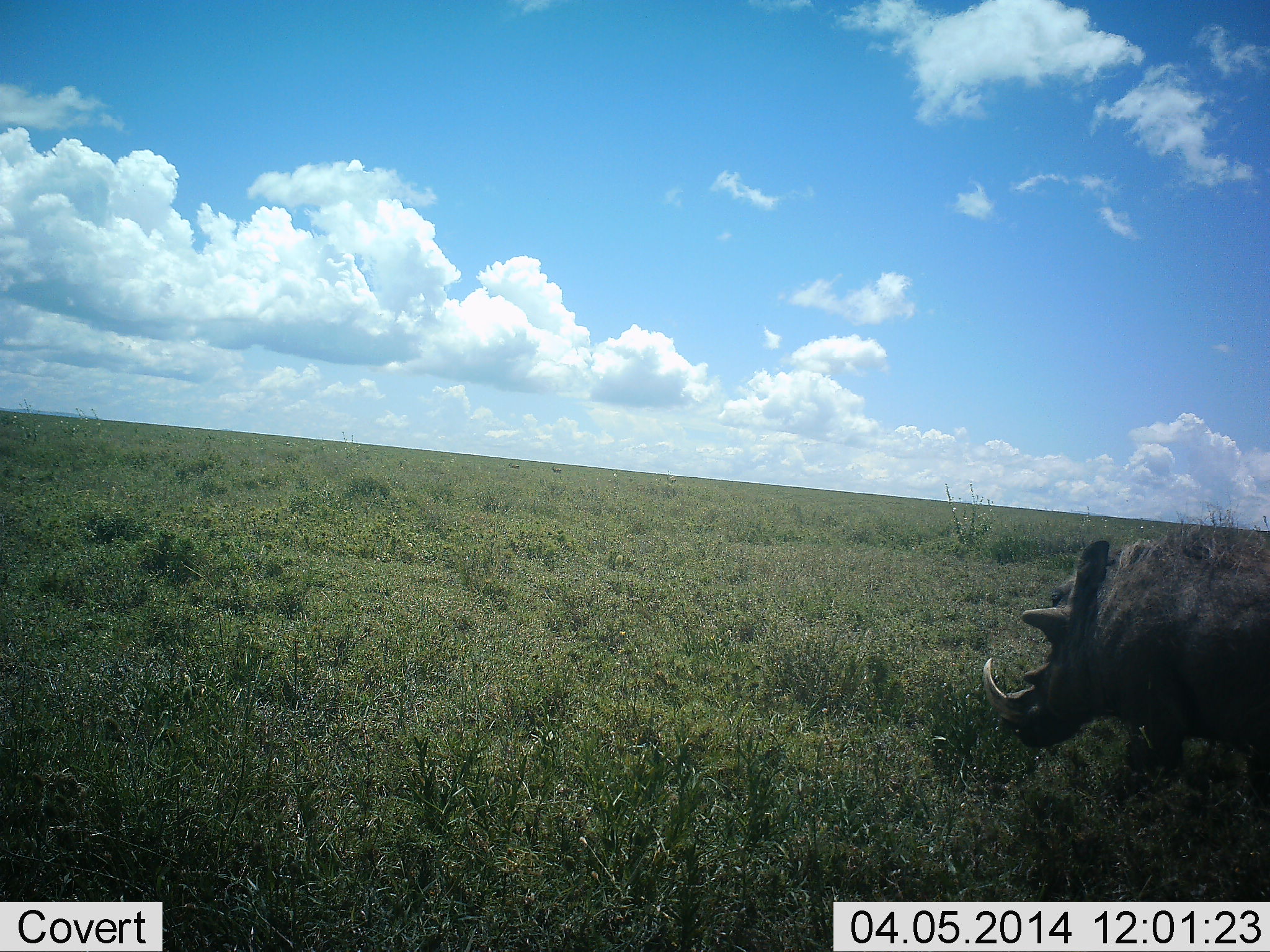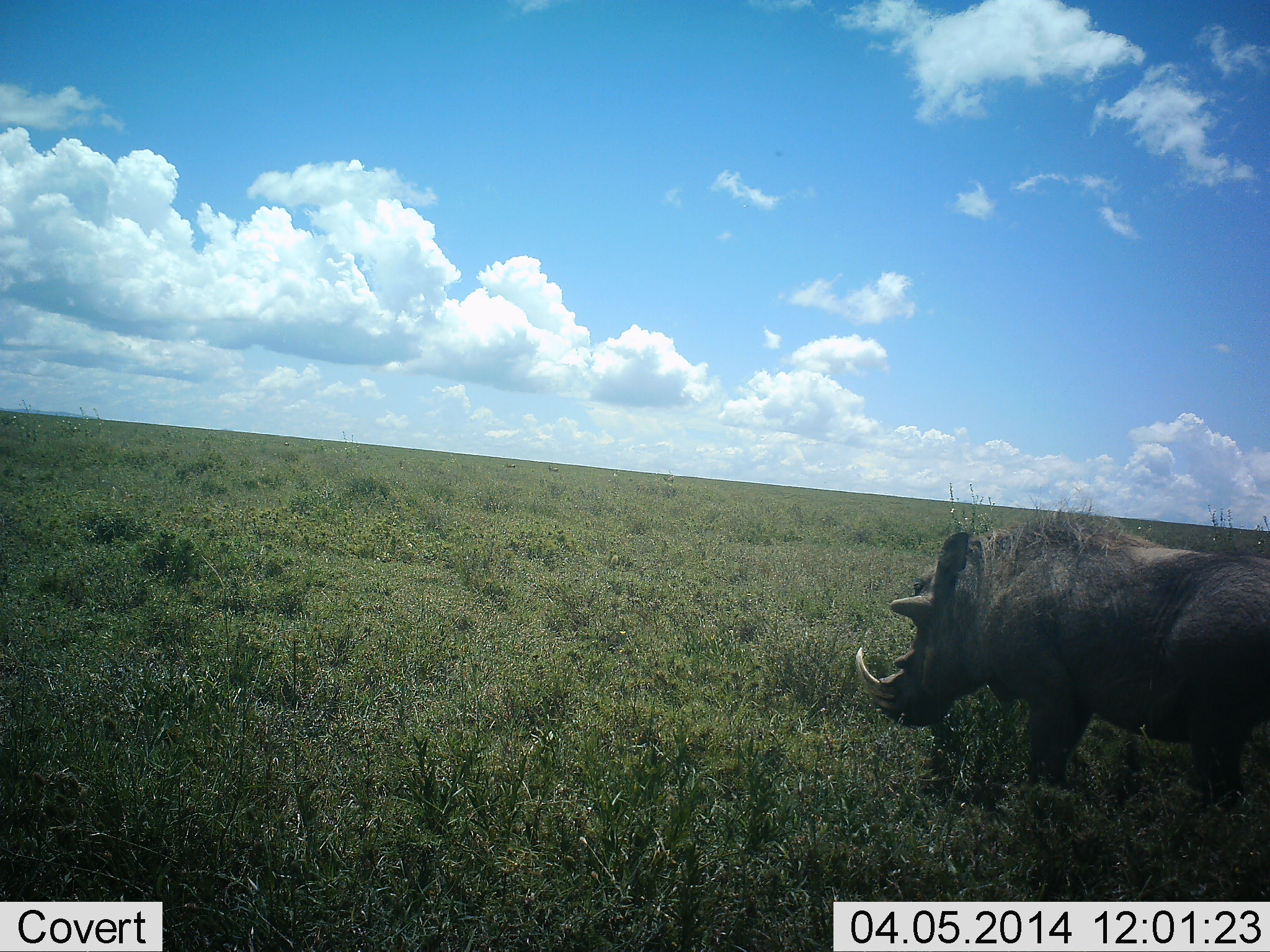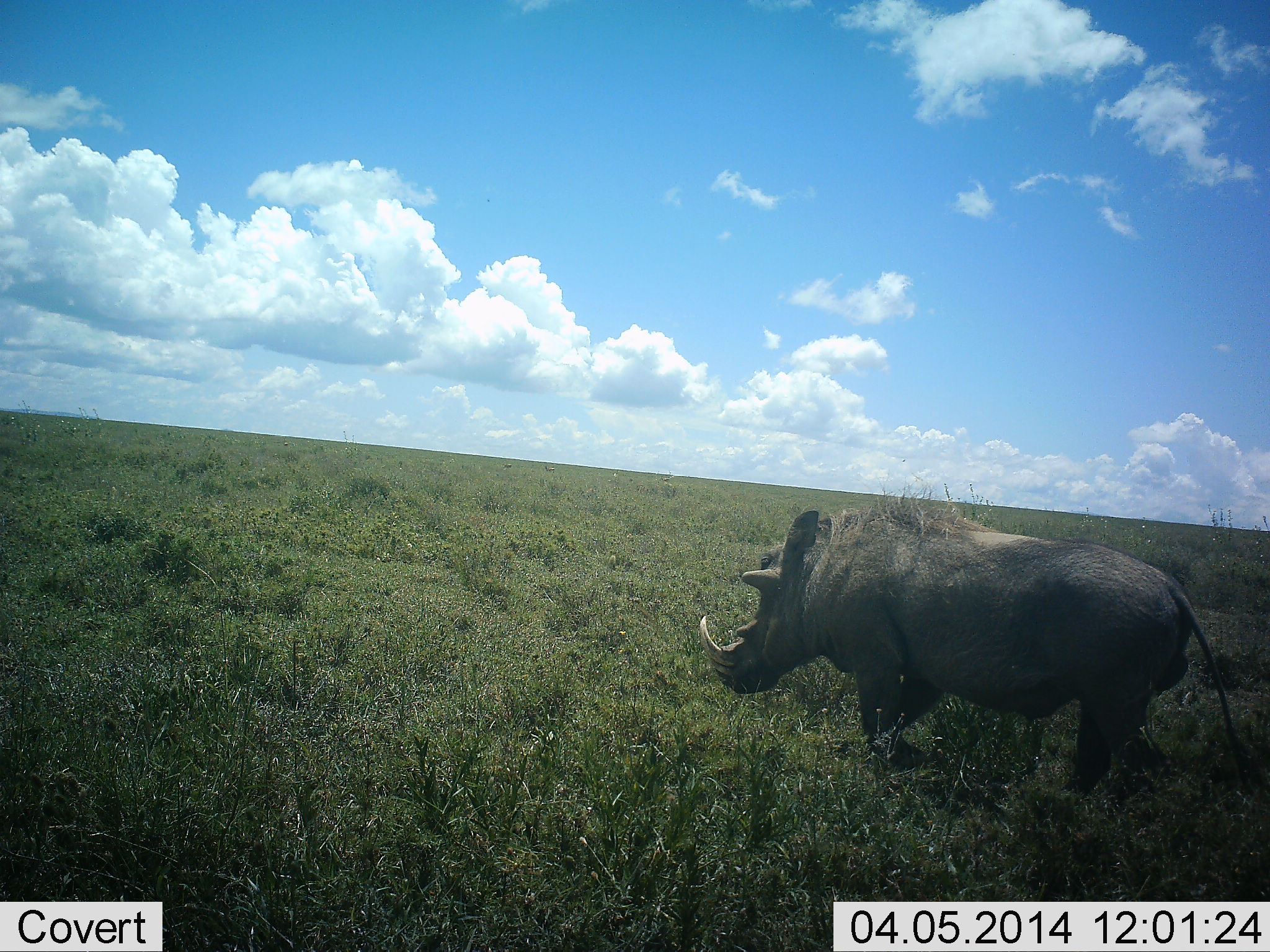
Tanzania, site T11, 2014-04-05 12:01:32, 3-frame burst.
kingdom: Animalia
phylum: Chordata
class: Mammalia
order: Artiodactyla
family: Suidae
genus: Phacochoerus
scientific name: Phacochoerus africanus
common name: warthog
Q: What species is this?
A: Warthog (Phacochoerus africanus).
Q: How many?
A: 1.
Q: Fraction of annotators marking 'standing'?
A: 10%.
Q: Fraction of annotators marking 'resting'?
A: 0%.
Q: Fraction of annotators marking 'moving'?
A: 100%.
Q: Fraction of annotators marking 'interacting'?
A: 0%.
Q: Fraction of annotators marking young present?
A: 0%.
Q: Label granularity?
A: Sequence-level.